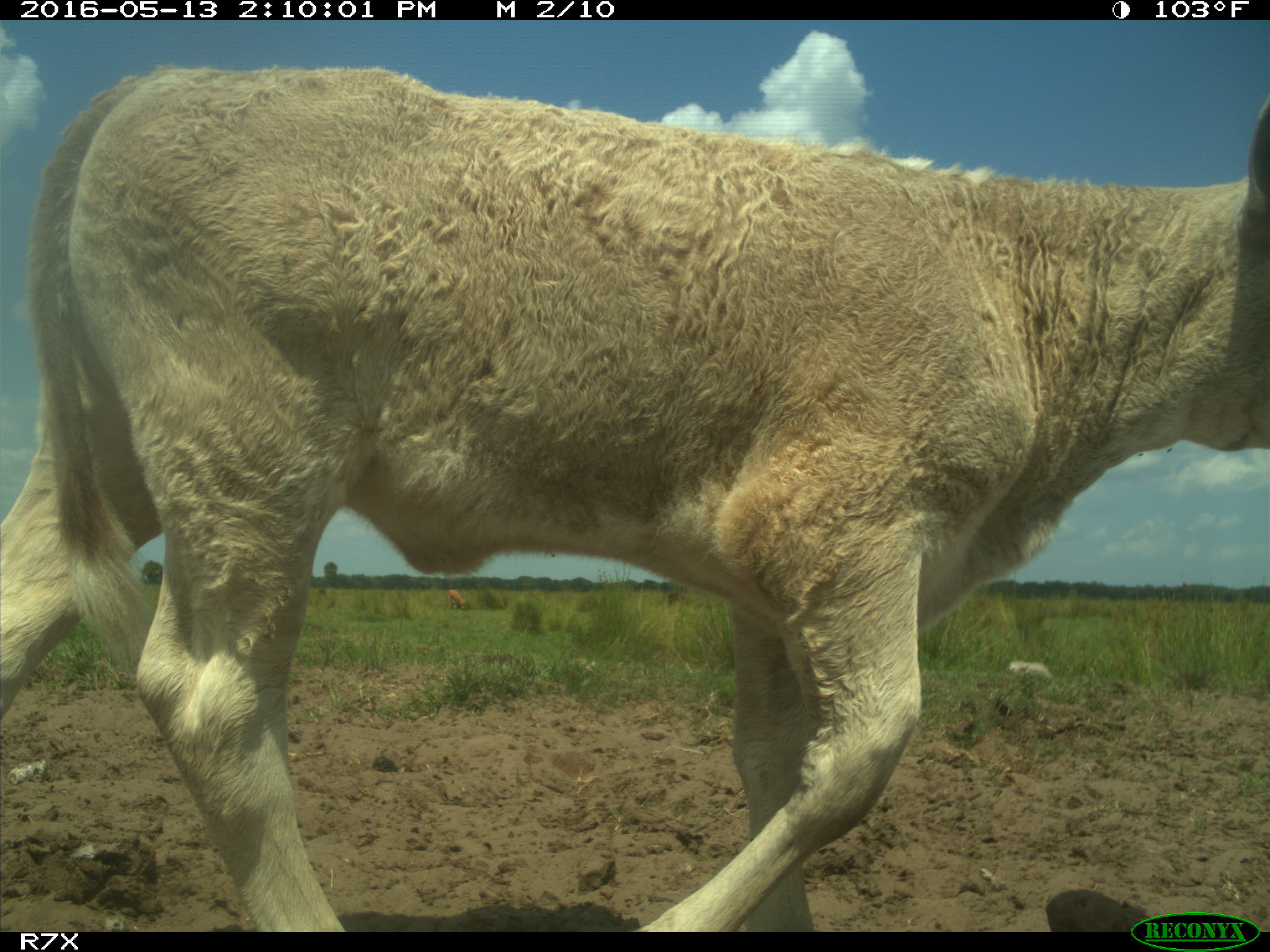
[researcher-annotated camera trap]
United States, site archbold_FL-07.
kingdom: Animalia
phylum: Chordata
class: Mammalia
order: Artiodactyla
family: Bovidae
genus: Bos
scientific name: Bos taurus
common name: domestic cow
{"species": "Bos taurus (domestic cow)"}